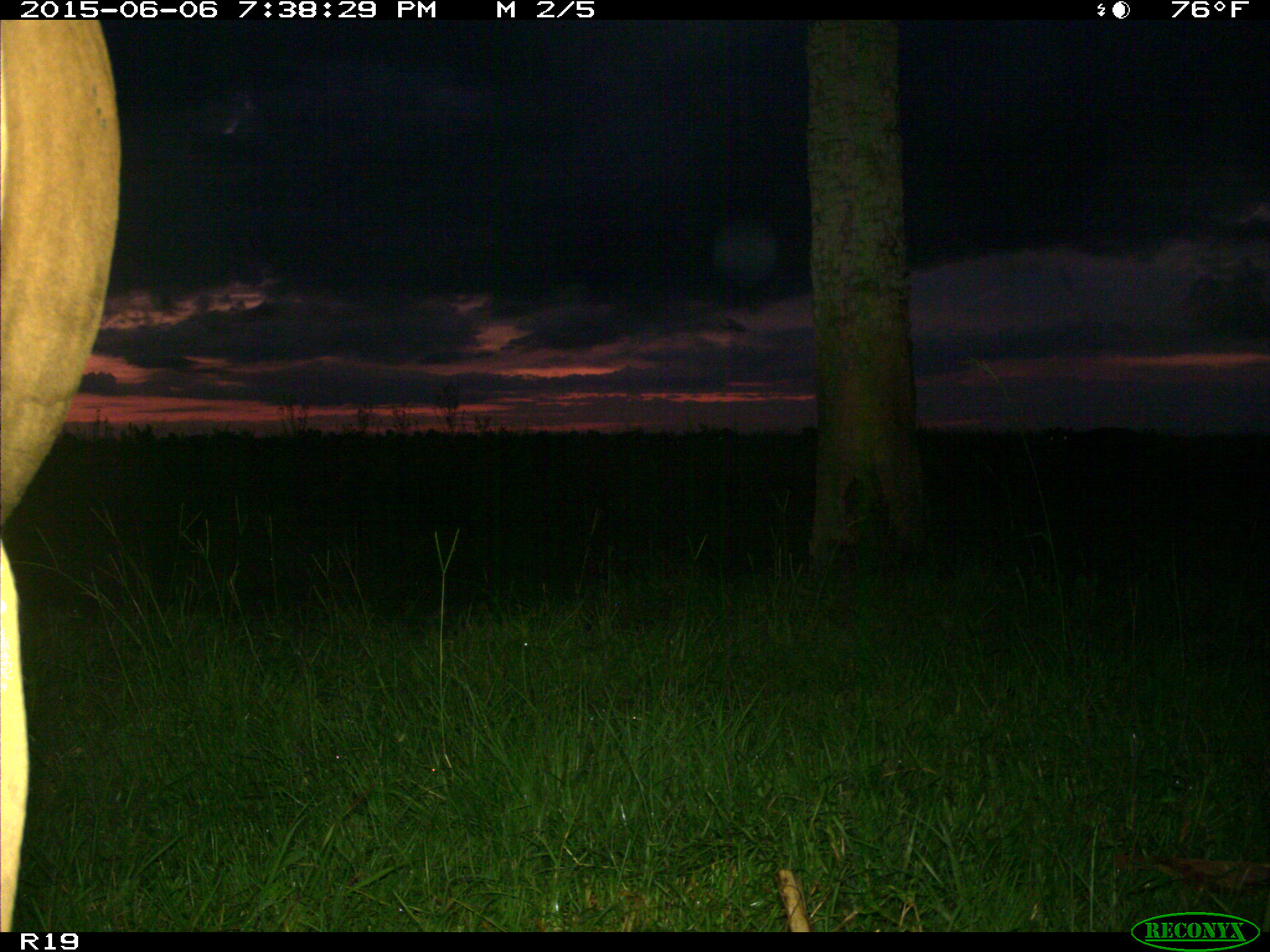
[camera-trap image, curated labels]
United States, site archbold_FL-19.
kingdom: Animalia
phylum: Chordata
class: Mammalia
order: Artiodactyla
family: Bovidae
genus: Bos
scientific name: Bos taurus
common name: domestic cow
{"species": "Bos taurus (domestic cow)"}